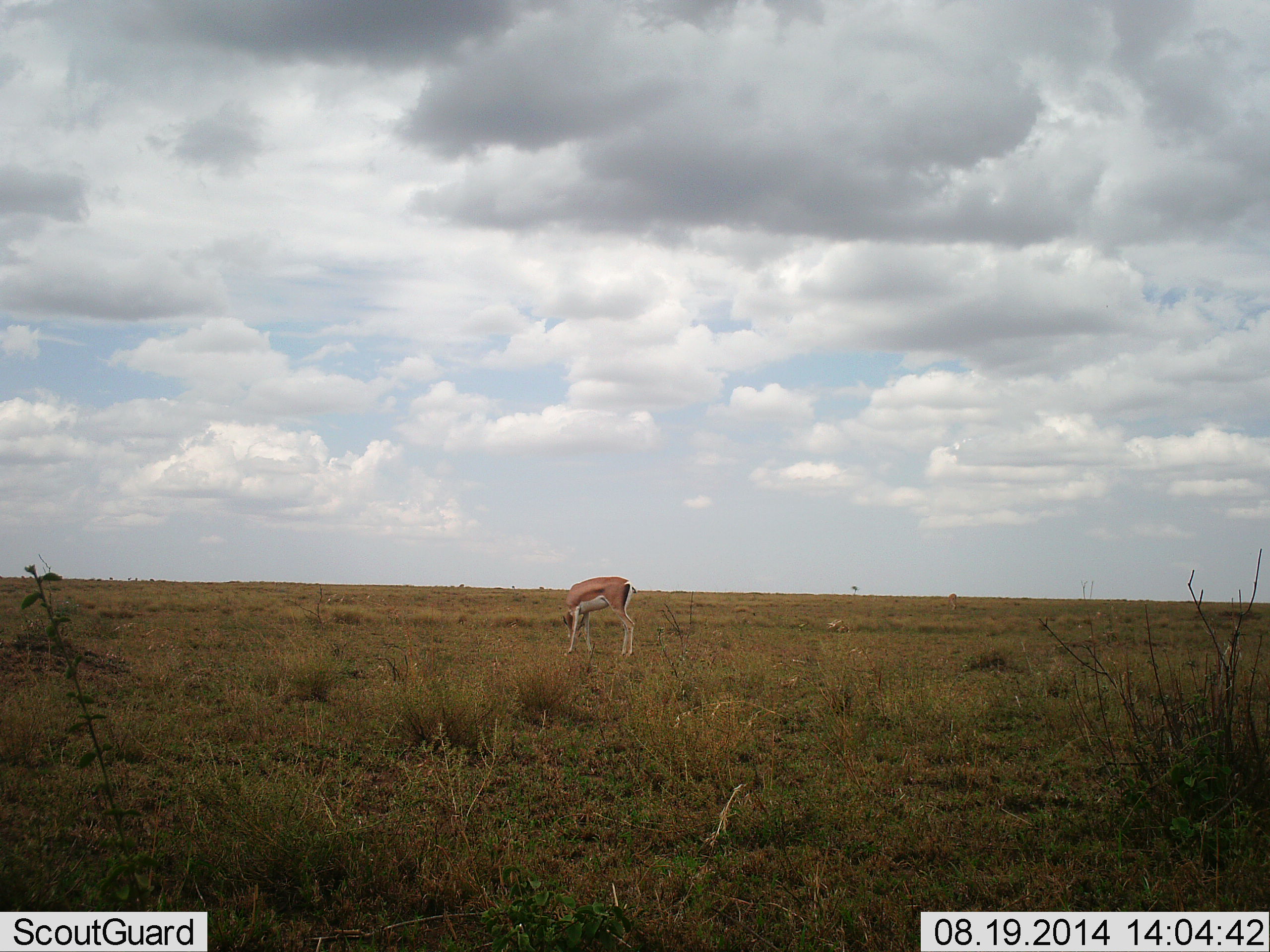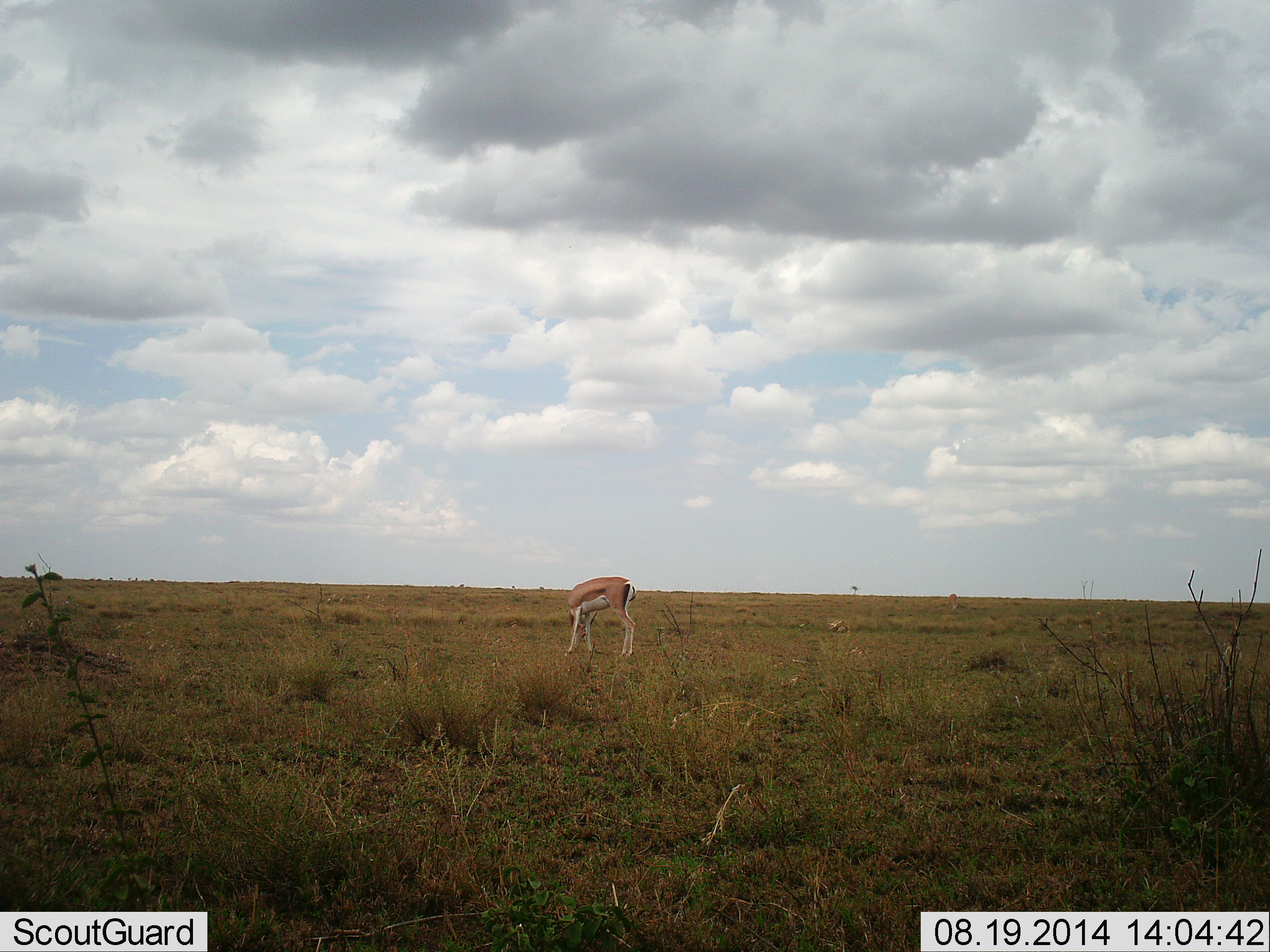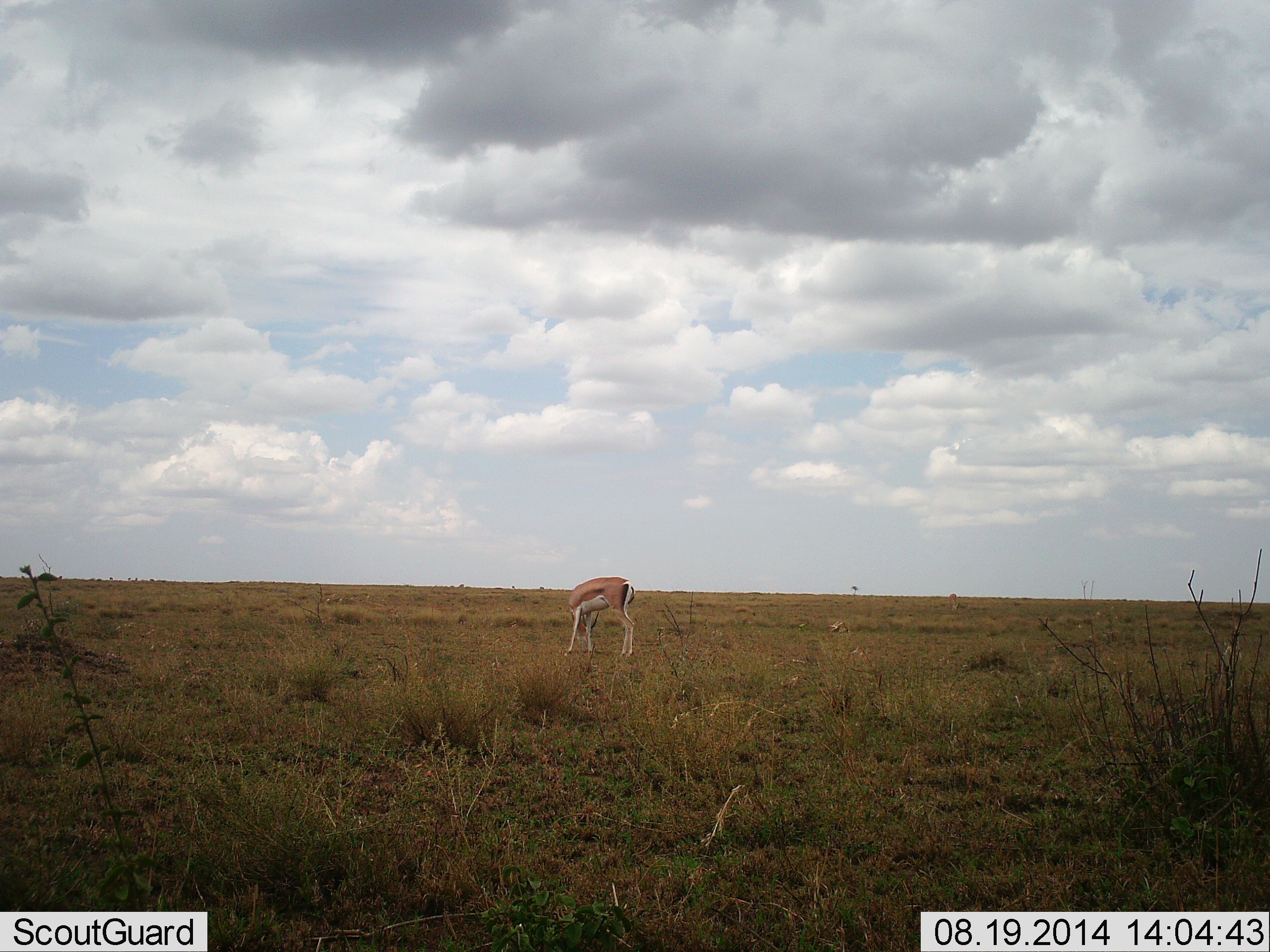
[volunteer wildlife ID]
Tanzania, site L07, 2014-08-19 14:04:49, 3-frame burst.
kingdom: Animalia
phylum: Chordata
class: Mammalia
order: Artiodactyla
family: Bovidae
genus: Nanger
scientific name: Nanger granti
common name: grant's gazelle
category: gazellegrants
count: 1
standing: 20%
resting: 0%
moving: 0%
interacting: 0%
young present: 0%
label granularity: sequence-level